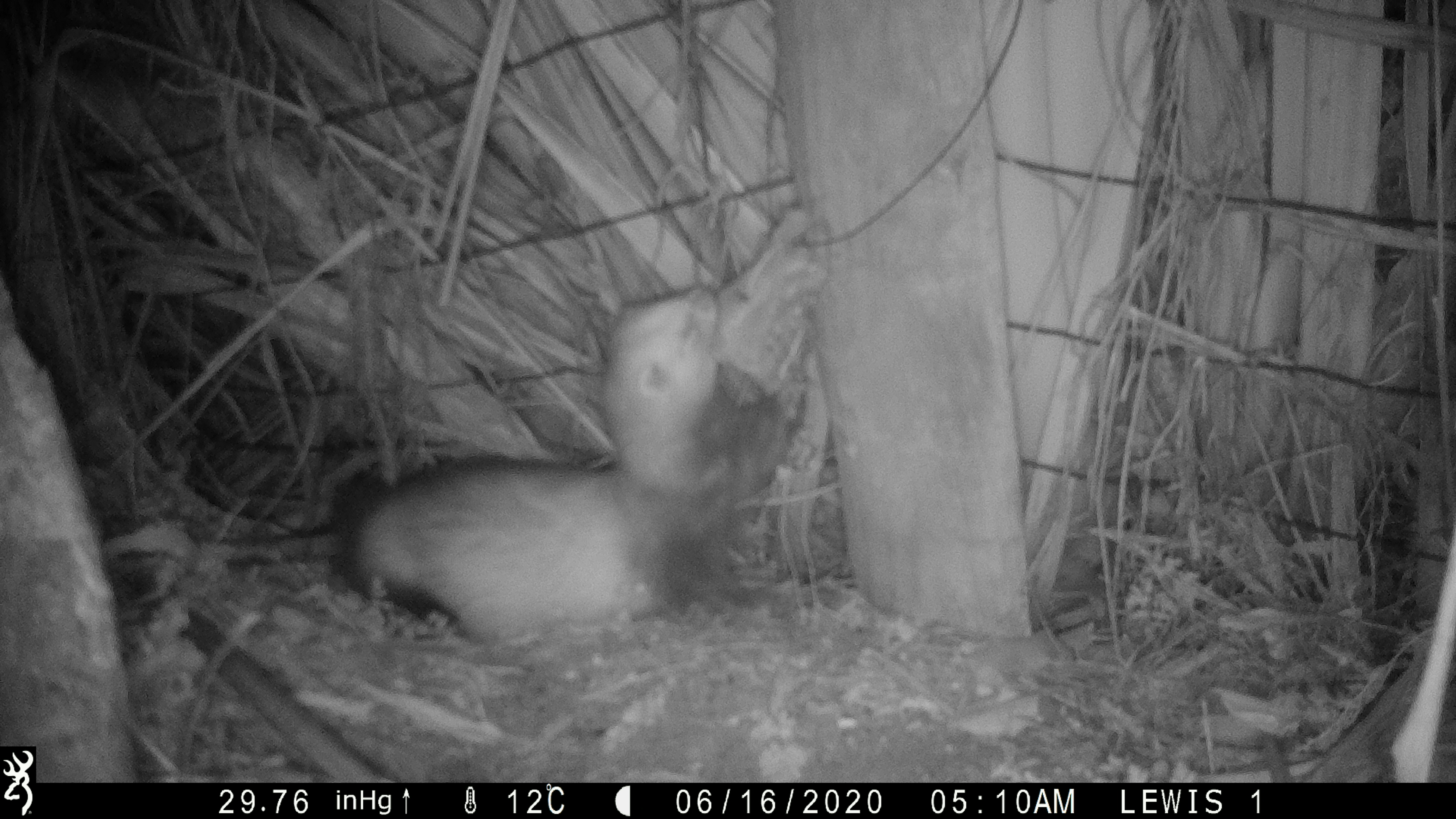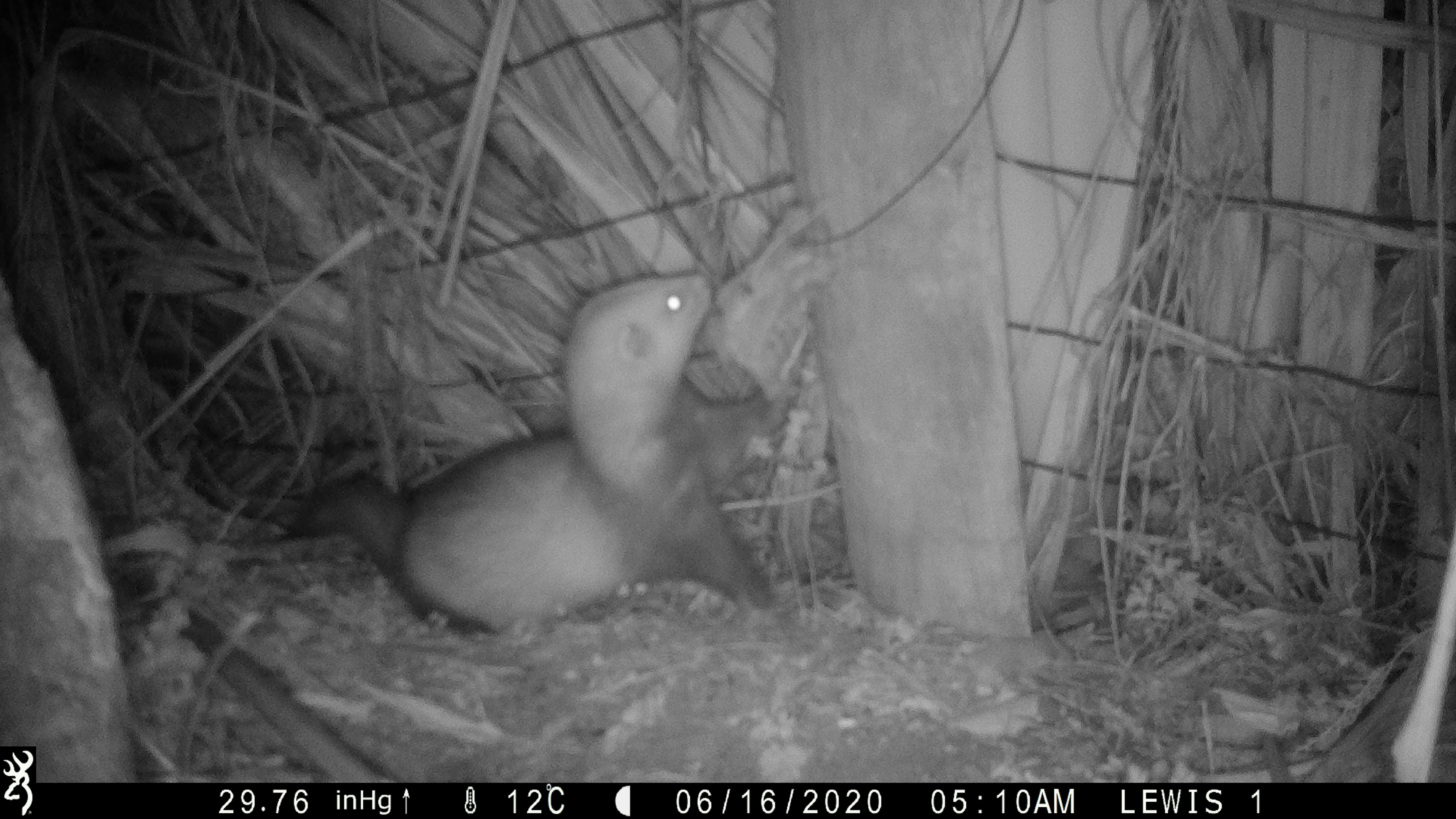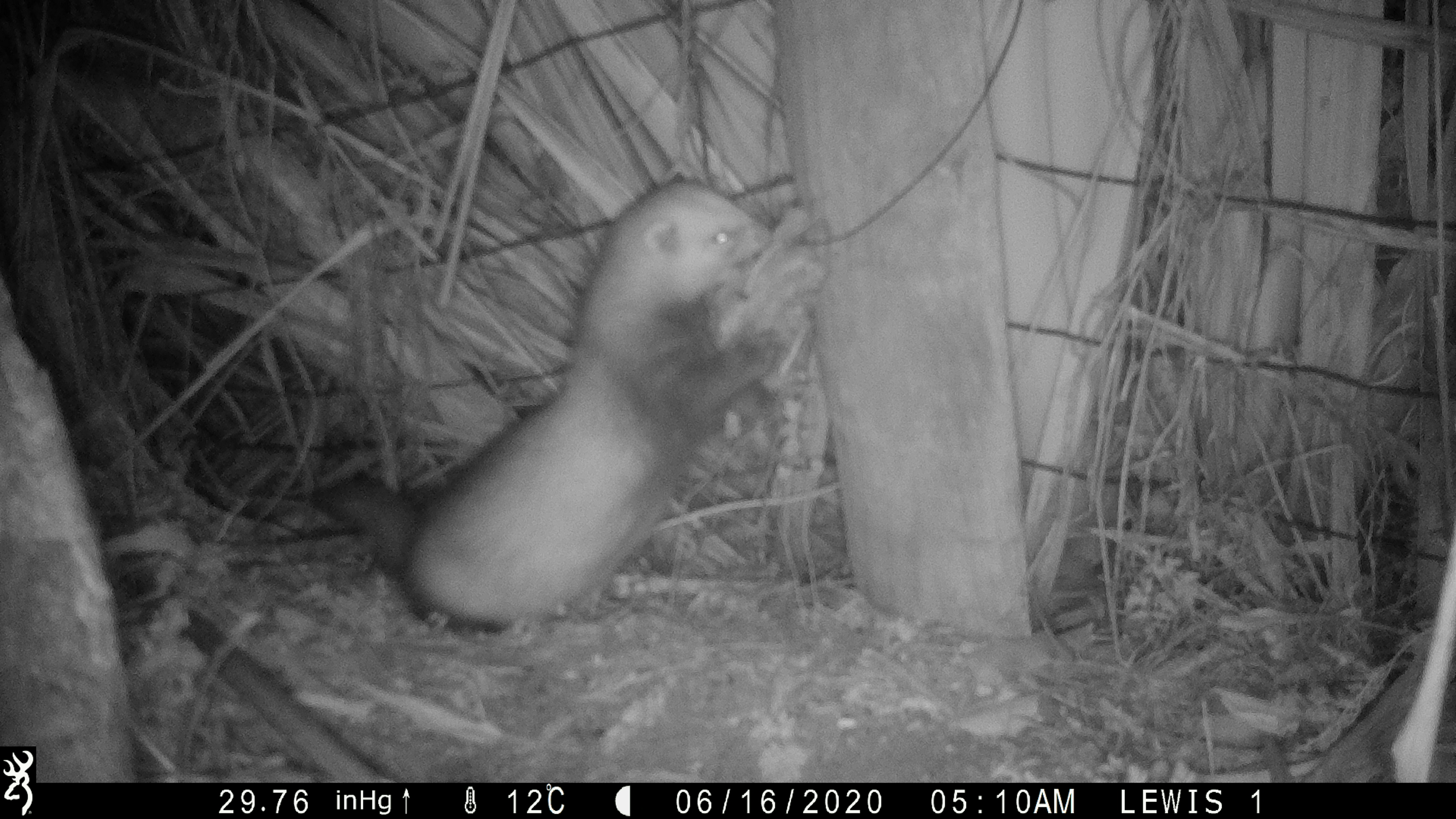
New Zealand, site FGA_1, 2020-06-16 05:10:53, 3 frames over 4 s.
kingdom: Animalia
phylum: Chordata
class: Mammalia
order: Carnivora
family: Mustelidae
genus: Mustela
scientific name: Mustela furo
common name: ferret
Ferret (Mustela furo).